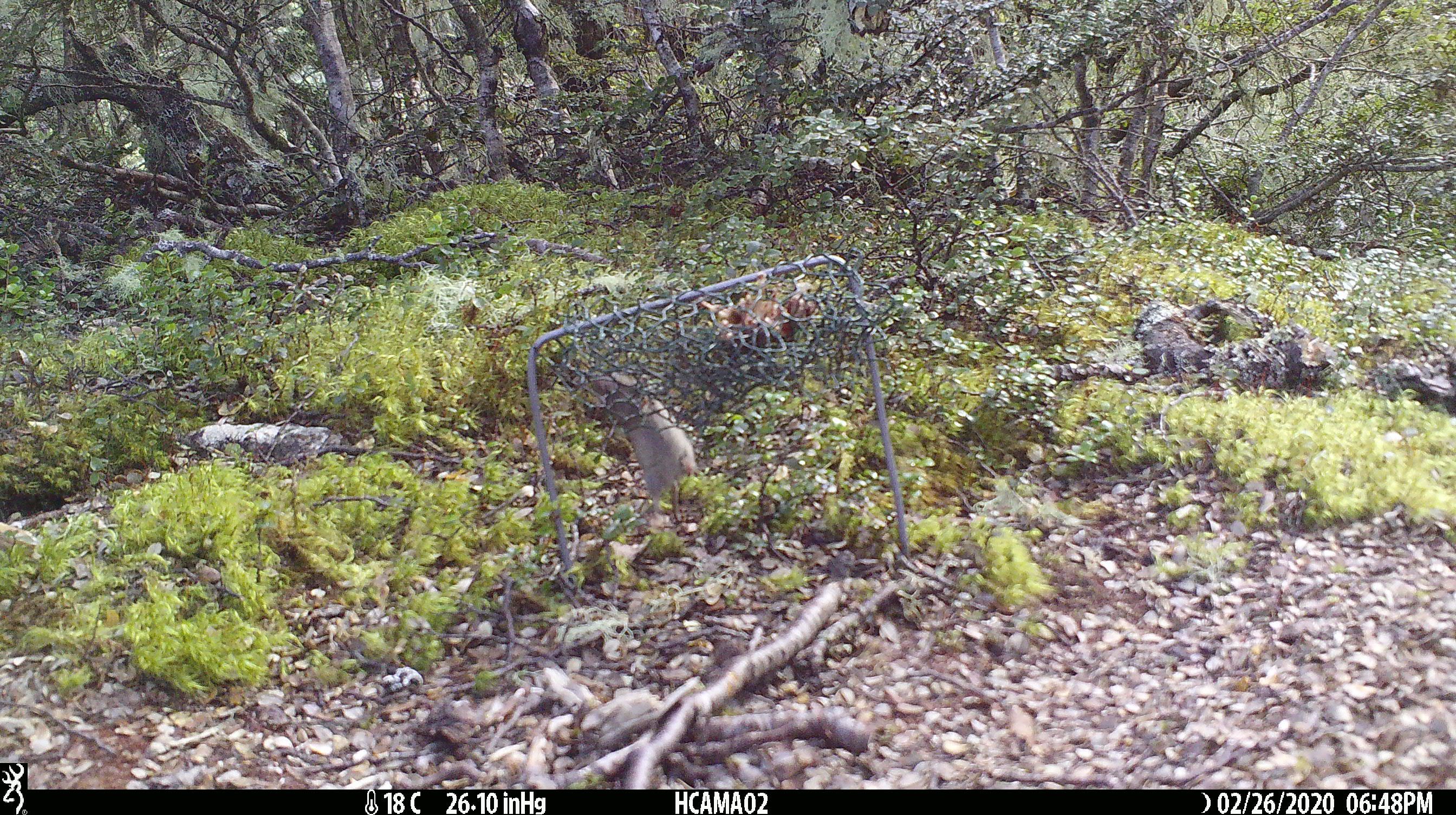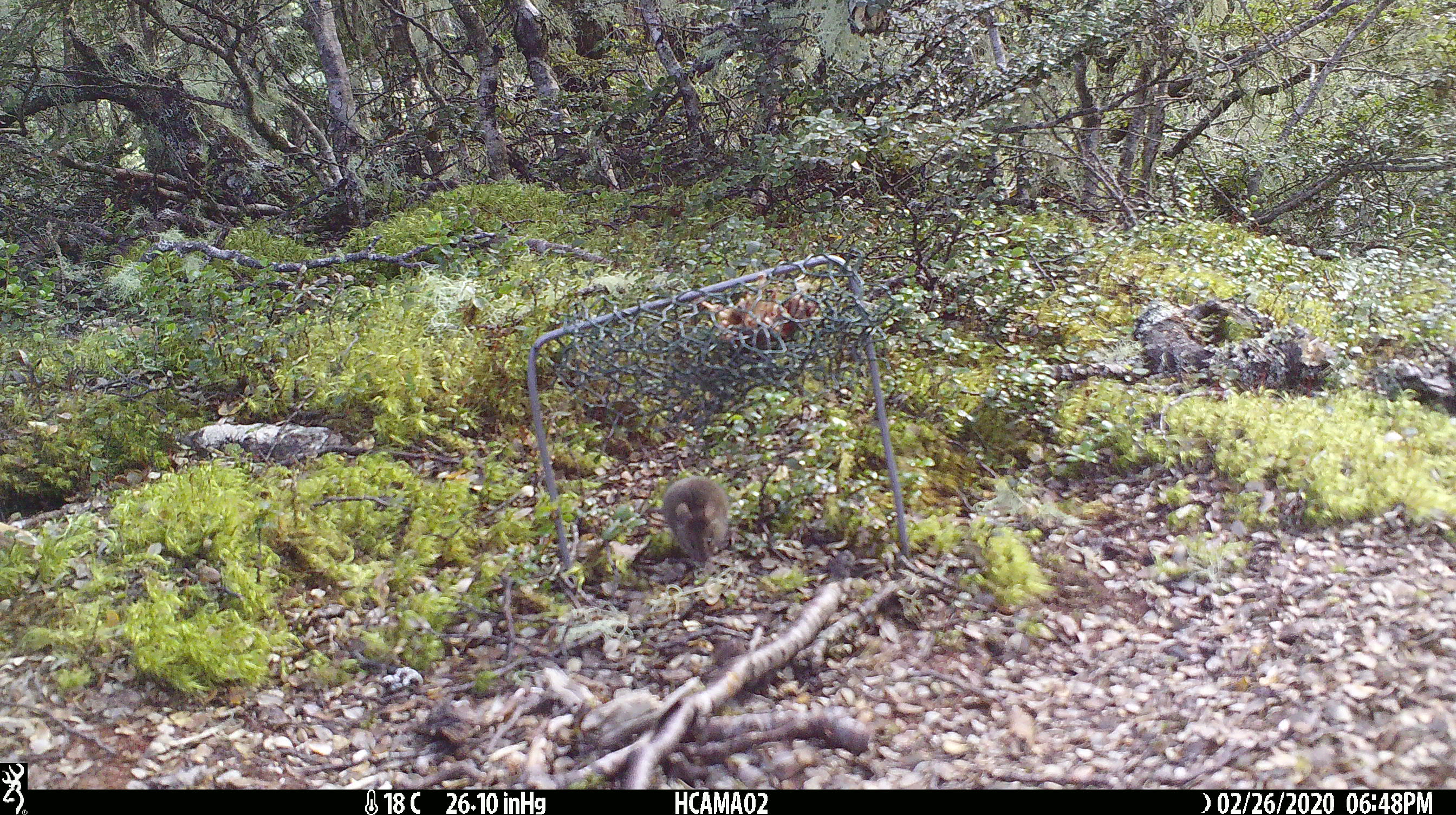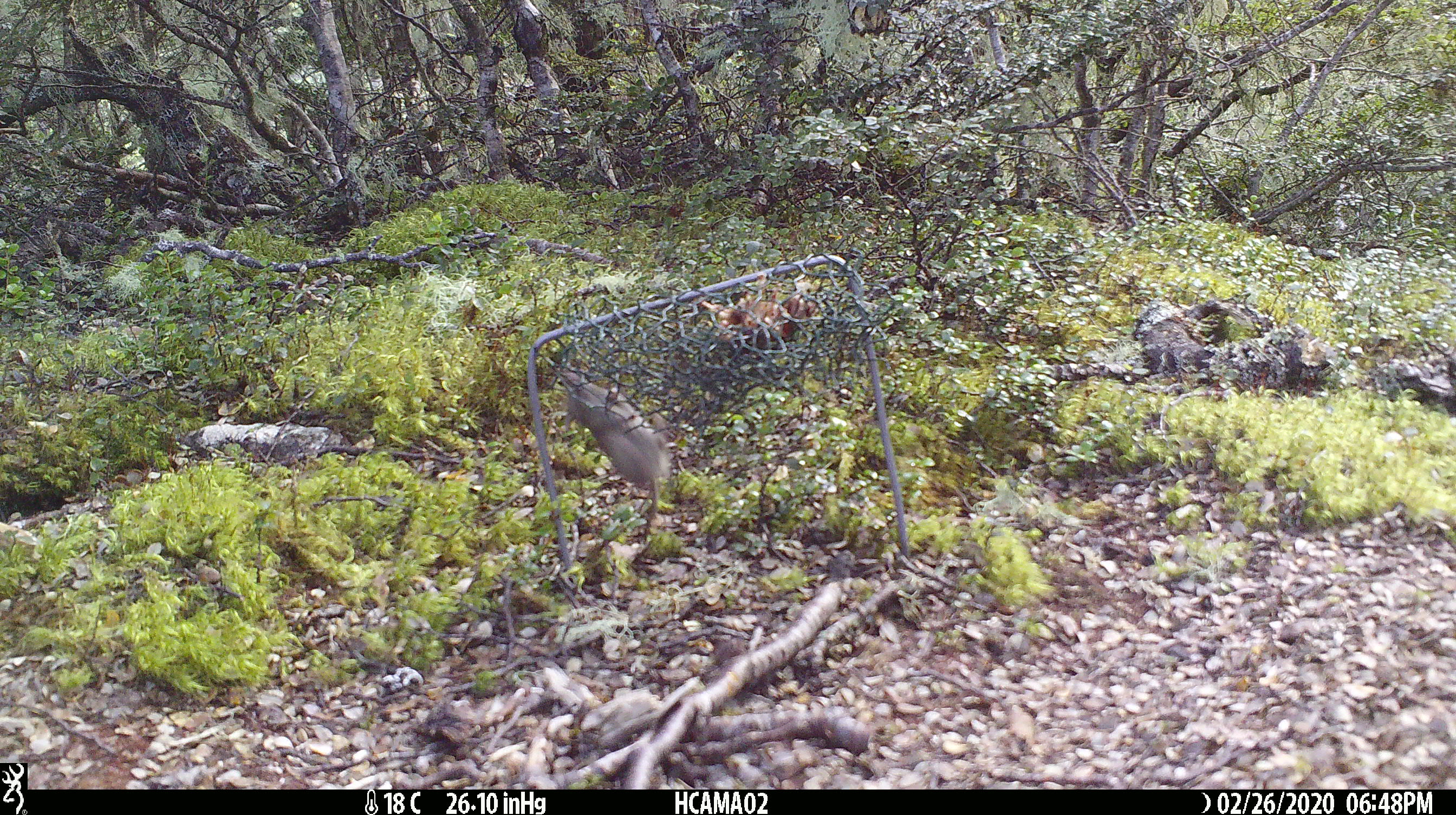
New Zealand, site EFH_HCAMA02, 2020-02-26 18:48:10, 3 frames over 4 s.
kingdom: Animalia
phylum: Chordata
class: Mammalia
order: Rodentia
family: Muridae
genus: Mus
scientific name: Mus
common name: mouse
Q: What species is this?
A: Mouse (Mus).